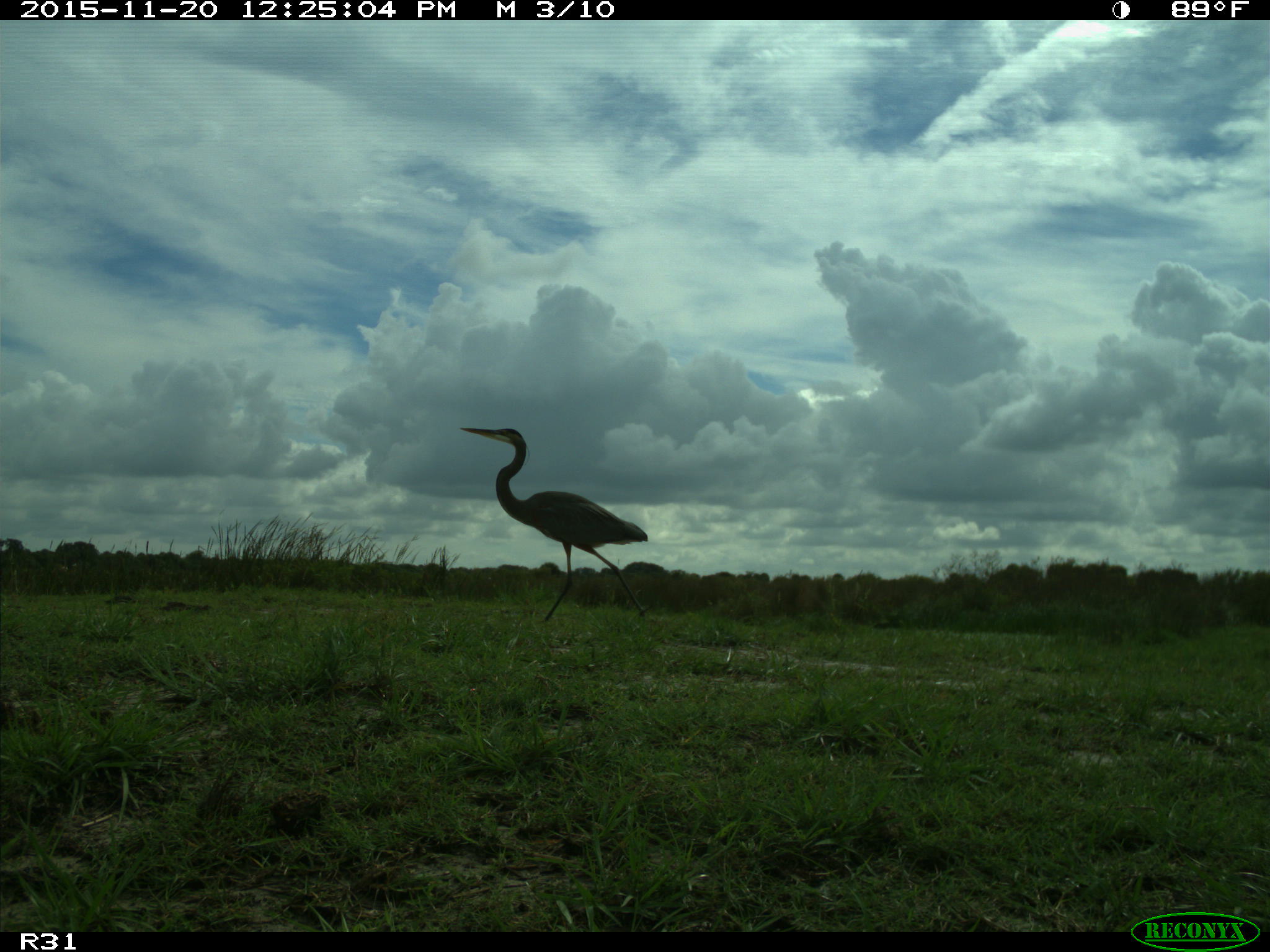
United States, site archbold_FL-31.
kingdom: Animalia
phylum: Chordata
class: Aves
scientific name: Aves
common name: birds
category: unidentified bird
Unidentified bird (birds) (Aves).